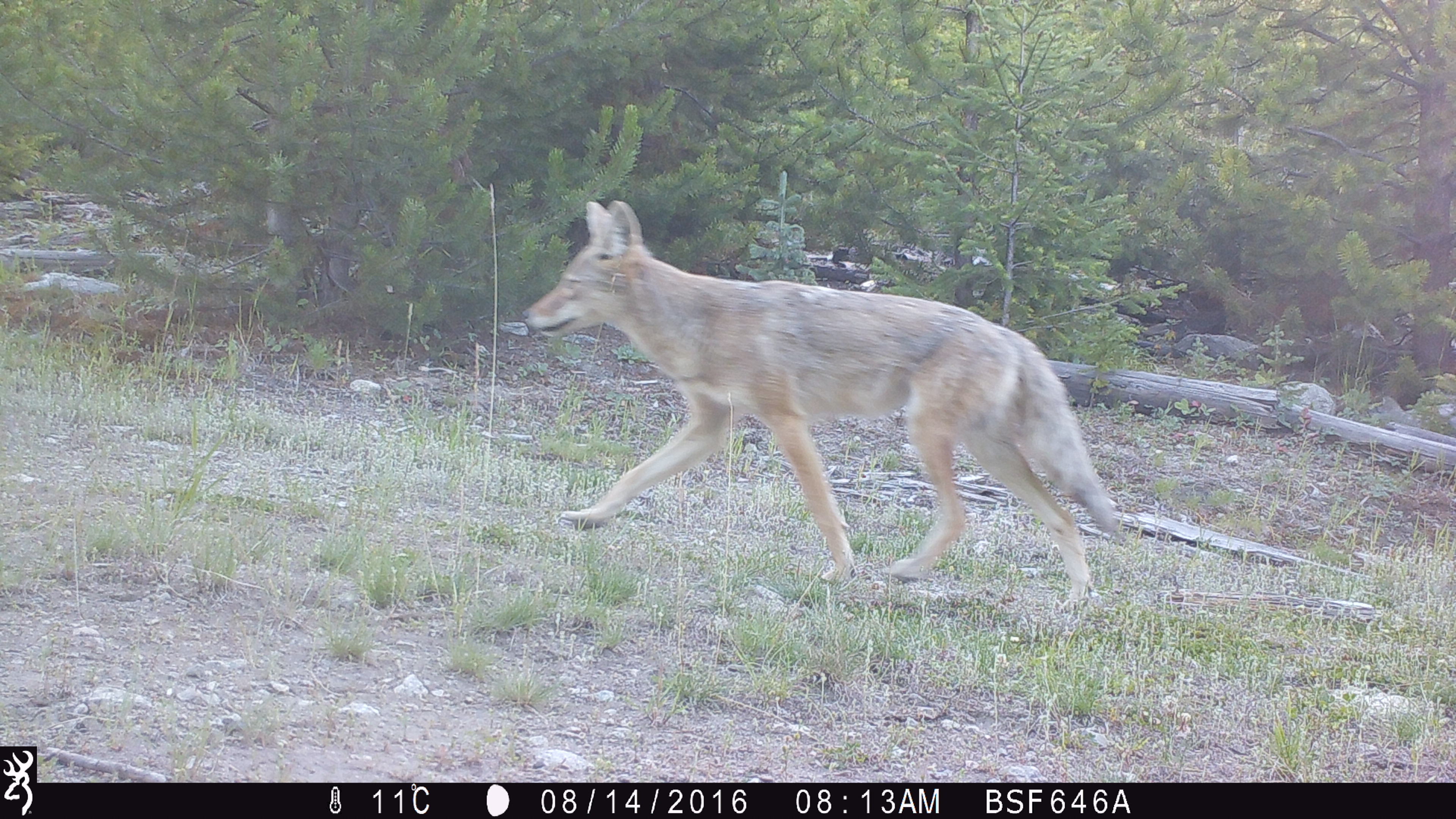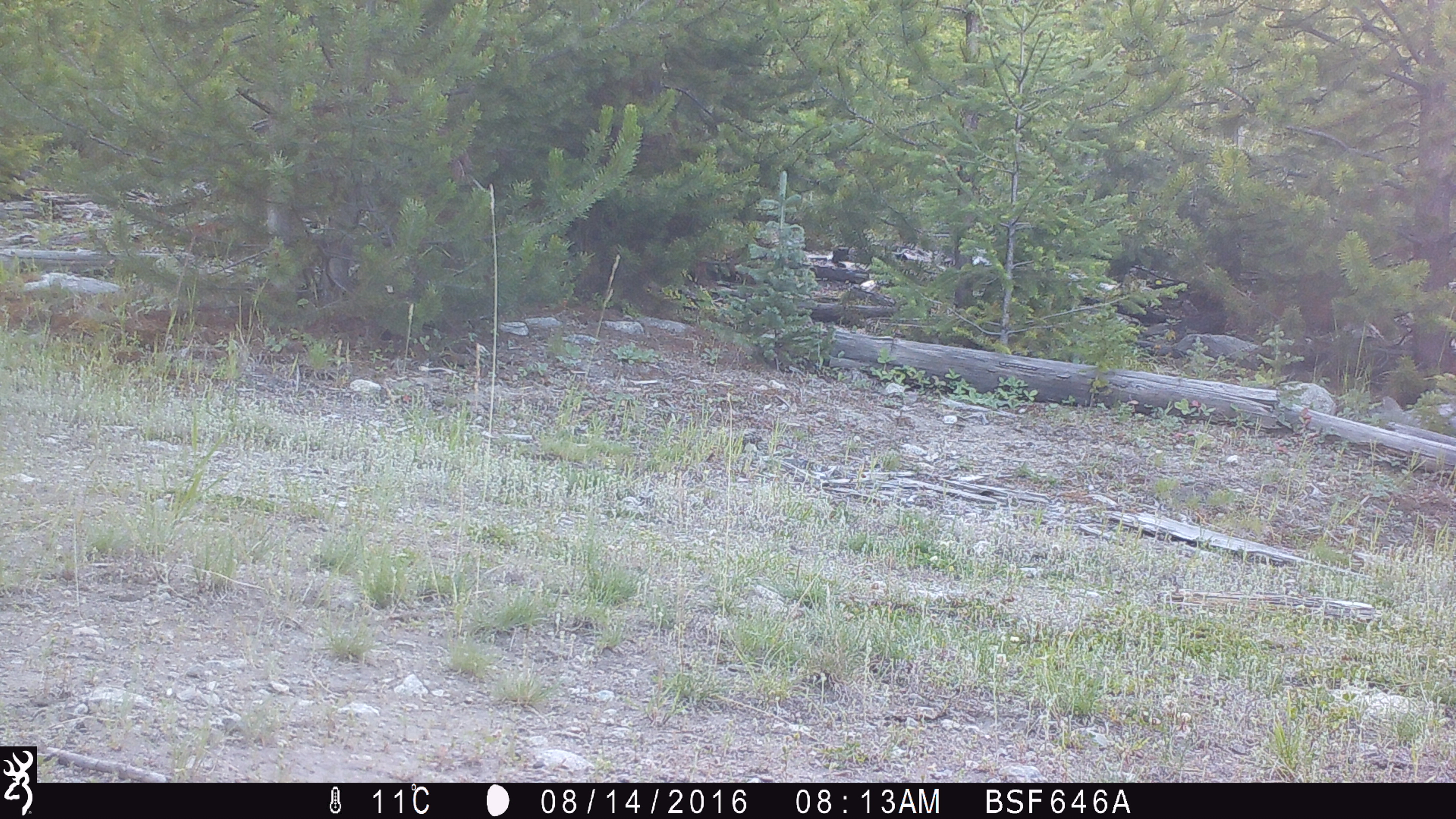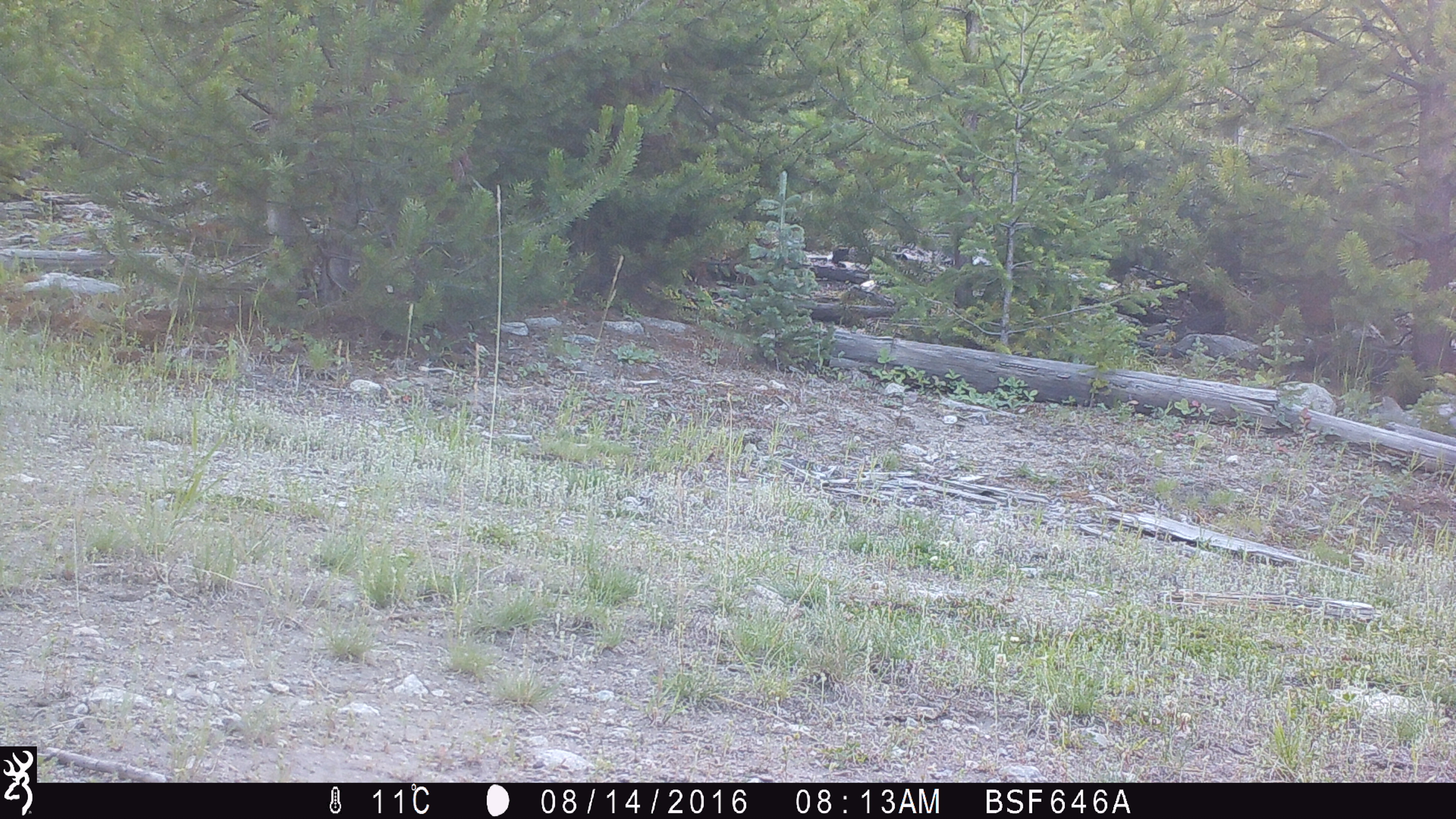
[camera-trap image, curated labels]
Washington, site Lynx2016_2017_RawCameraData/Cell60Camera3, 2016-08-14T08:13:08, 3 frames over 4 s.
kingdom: Animalia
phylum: Chordata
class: Mammalia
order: Carnivora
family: Canidae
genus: Canis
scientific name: Canis latrans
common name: coyote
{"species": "Canis latrans (coyote)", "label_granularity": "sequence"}